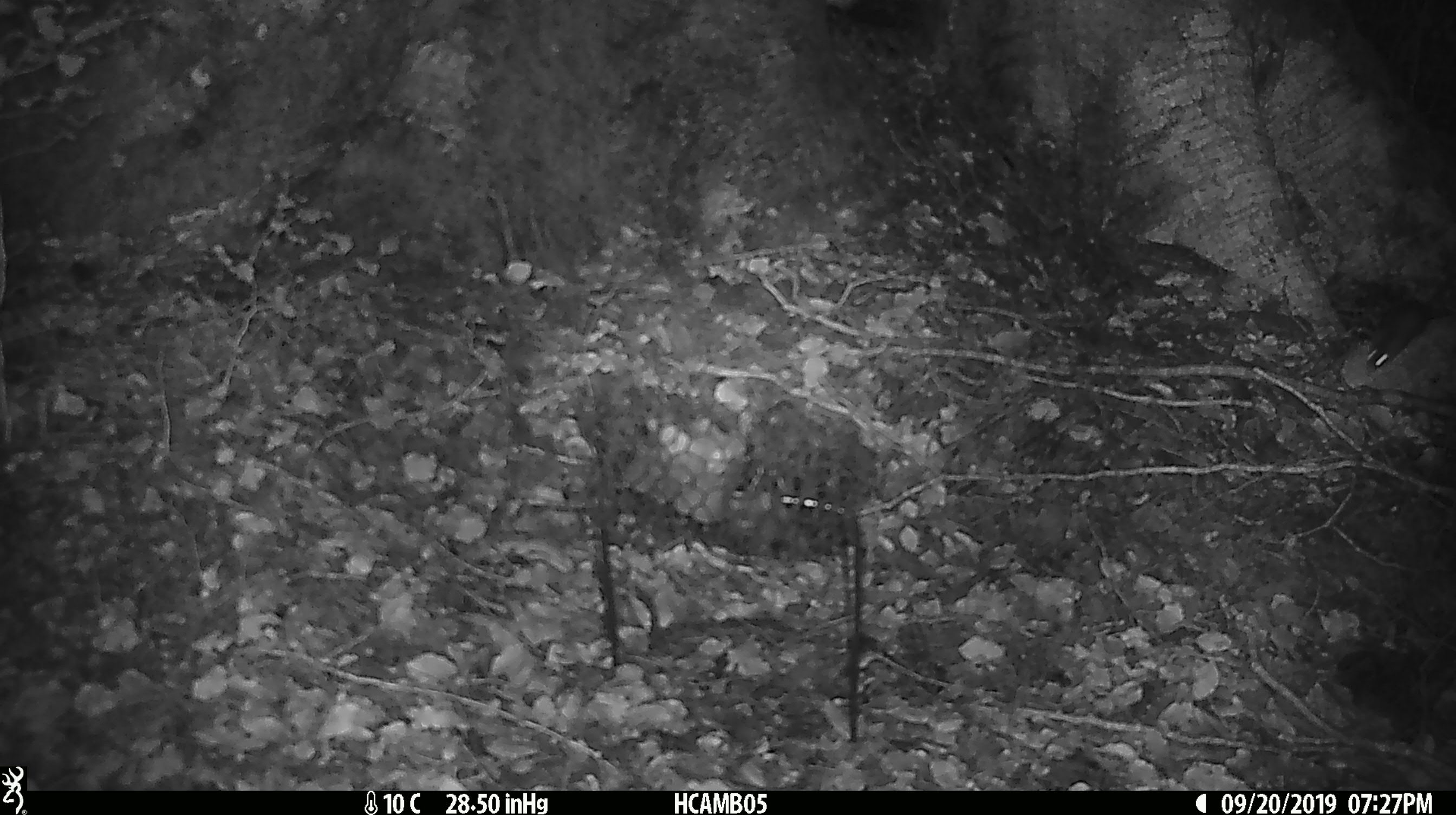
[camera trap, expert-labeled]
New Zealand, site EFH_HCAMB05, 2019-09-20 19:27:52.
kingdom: Animalia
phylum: Chordata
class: Mammalia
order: Rodentia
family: Muridae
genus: Mus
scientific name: Mus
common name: mouse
Mouse (Mus).